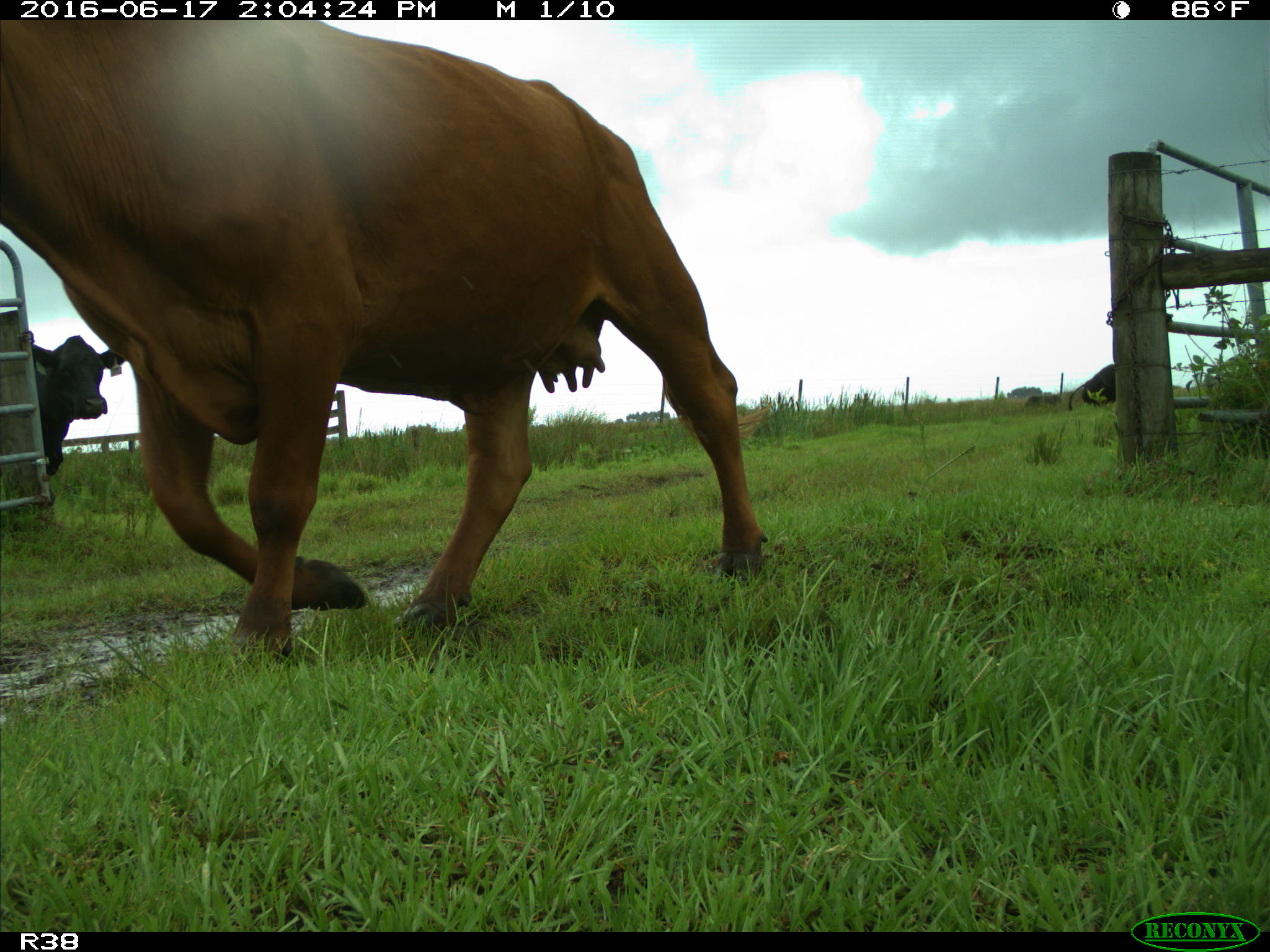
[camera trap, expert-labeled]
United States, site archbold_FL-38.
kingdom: Animalia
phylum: Chordata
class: Mammalia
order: Artiodactyla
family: Bovidae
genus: Bos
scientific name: Bos taurus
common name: domestic cow